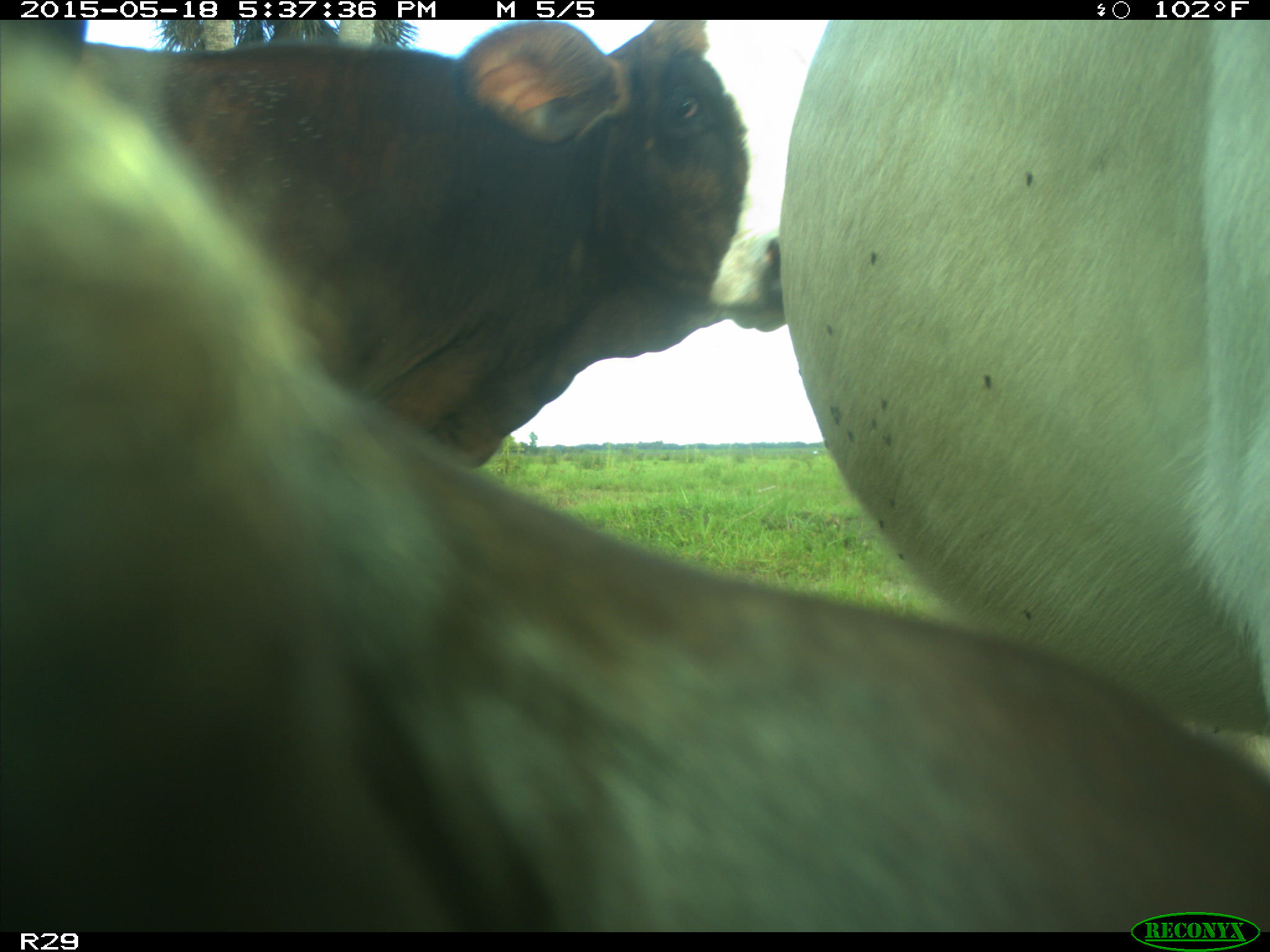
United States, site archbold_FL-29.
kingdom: Animalia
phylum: Chordata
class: Mammalia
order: Artiodactyla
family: Bovidae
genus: Bos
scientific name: Bos taurus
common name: domestic cow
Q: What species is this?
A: Bos taurus (domestic cow).